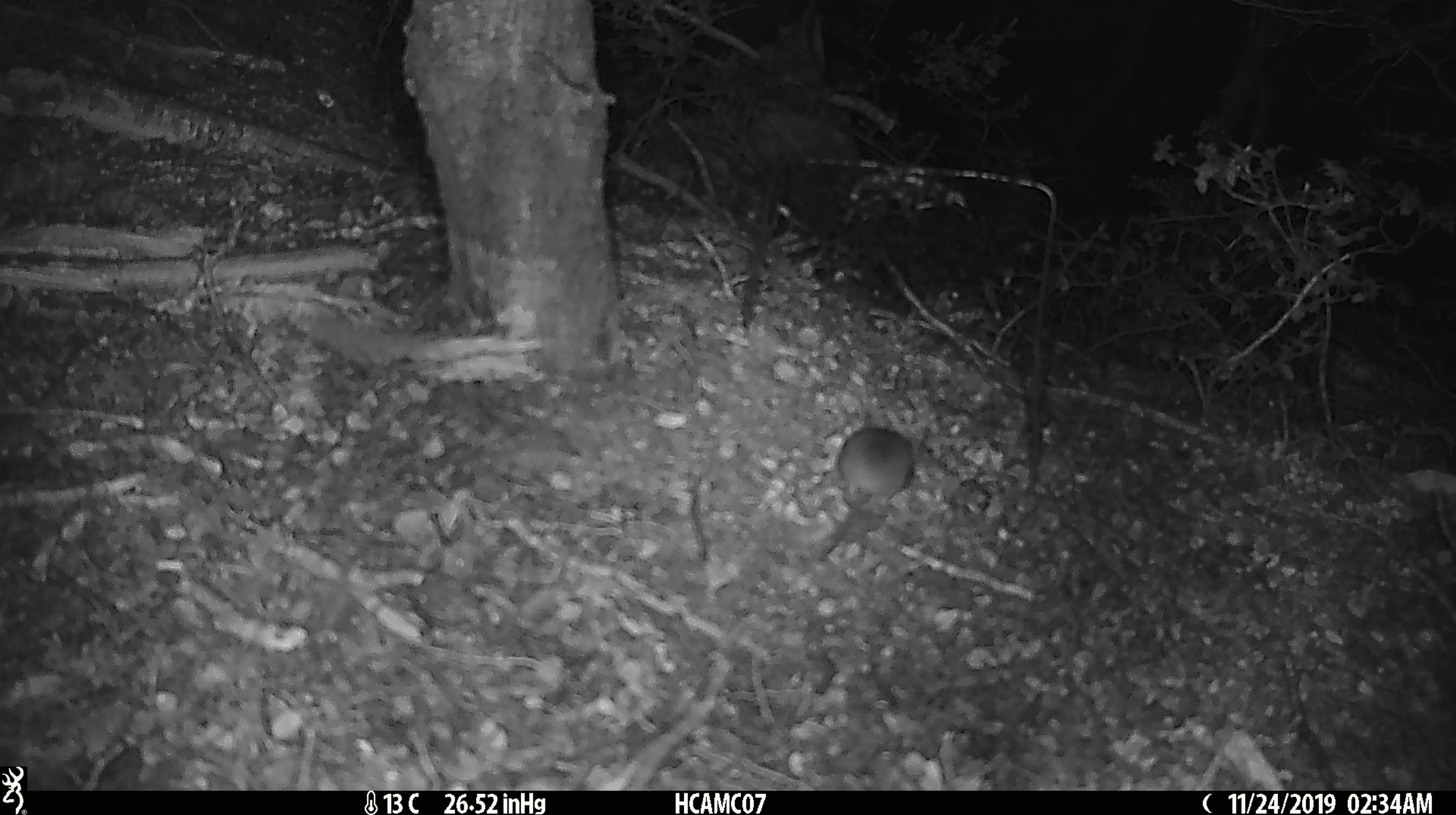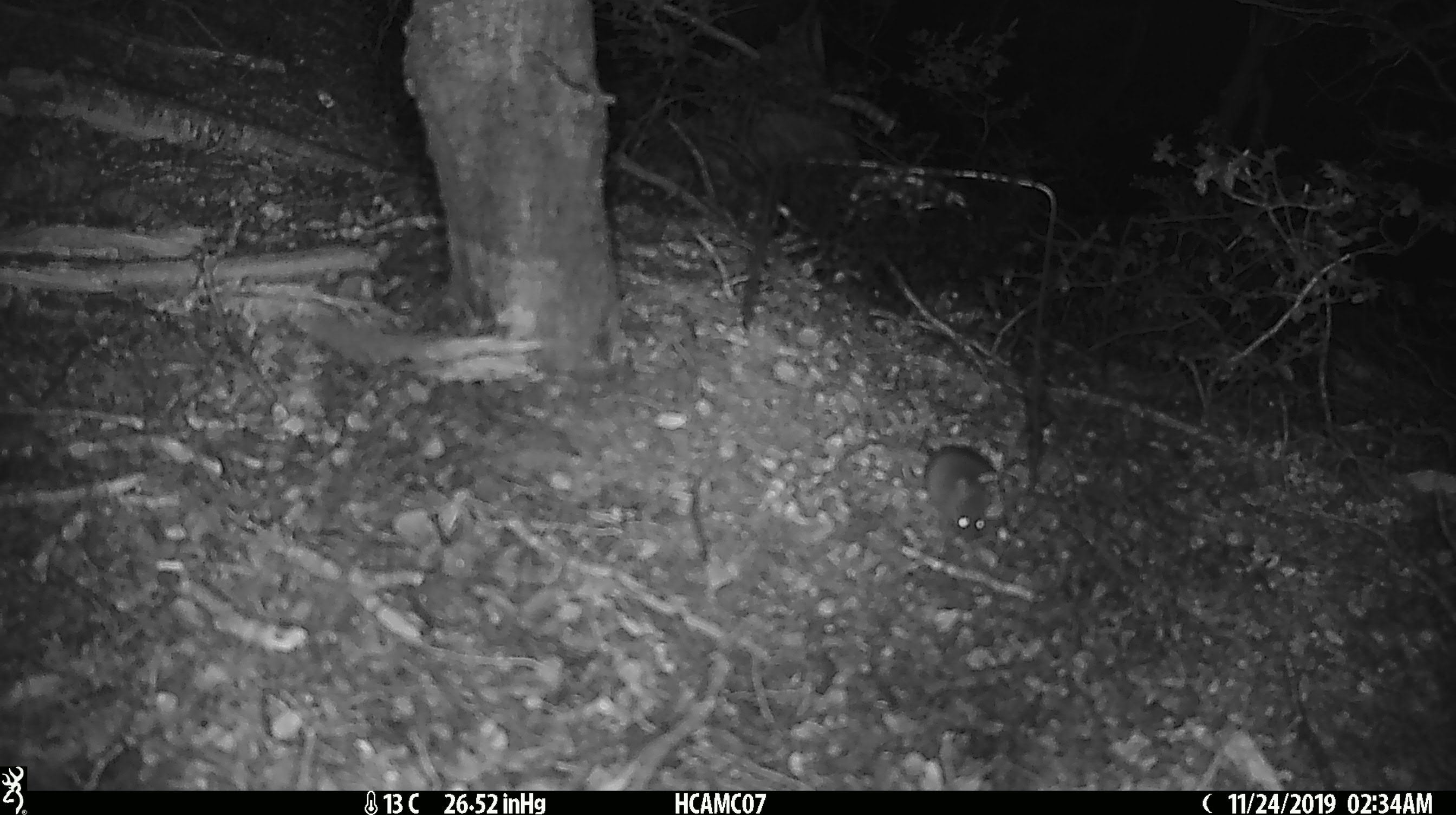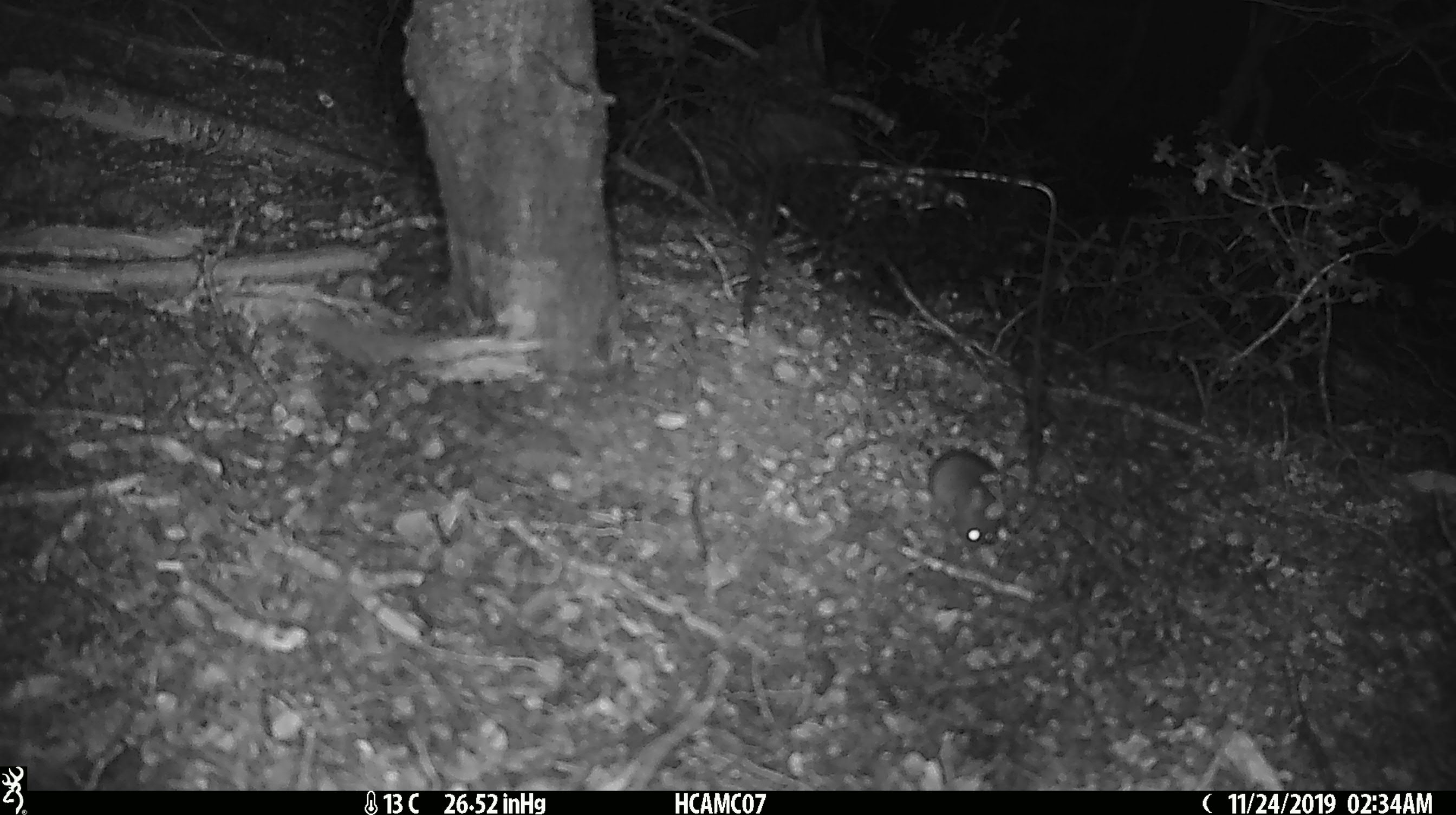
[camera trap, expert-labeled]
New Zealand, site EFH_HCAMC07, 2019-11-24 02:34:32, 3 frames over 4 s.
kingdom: Animalia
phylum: Chordata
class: Mammalia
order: Rodentia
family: Muridae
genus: Mus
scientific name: Mus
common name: mouse